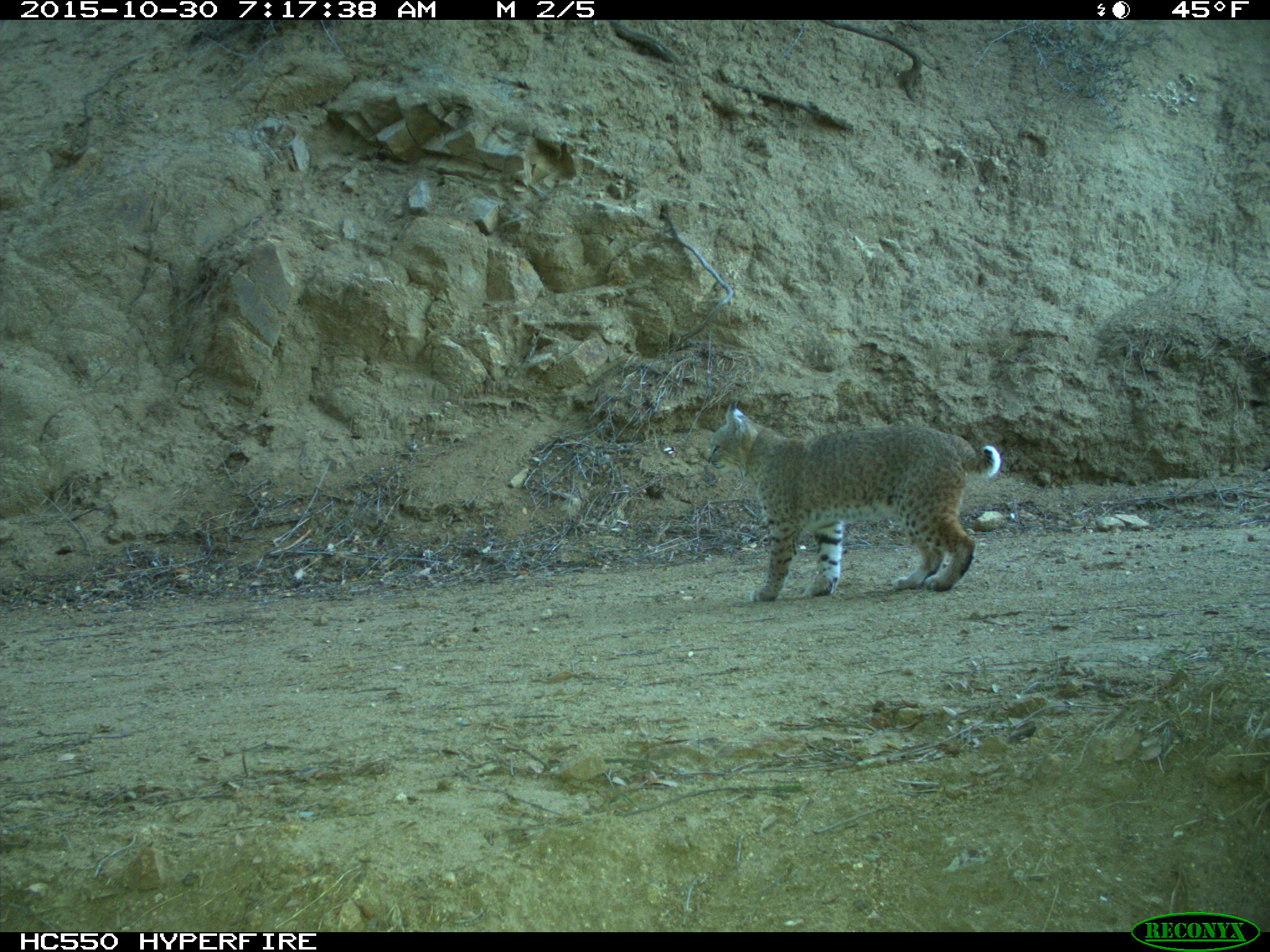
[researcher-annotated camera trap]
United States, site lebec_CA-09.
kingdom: Animalia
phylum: Chordata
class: Mammalia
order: Carnivora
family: Felidae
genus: Lynx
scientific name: Lynx rufus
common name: bobcat